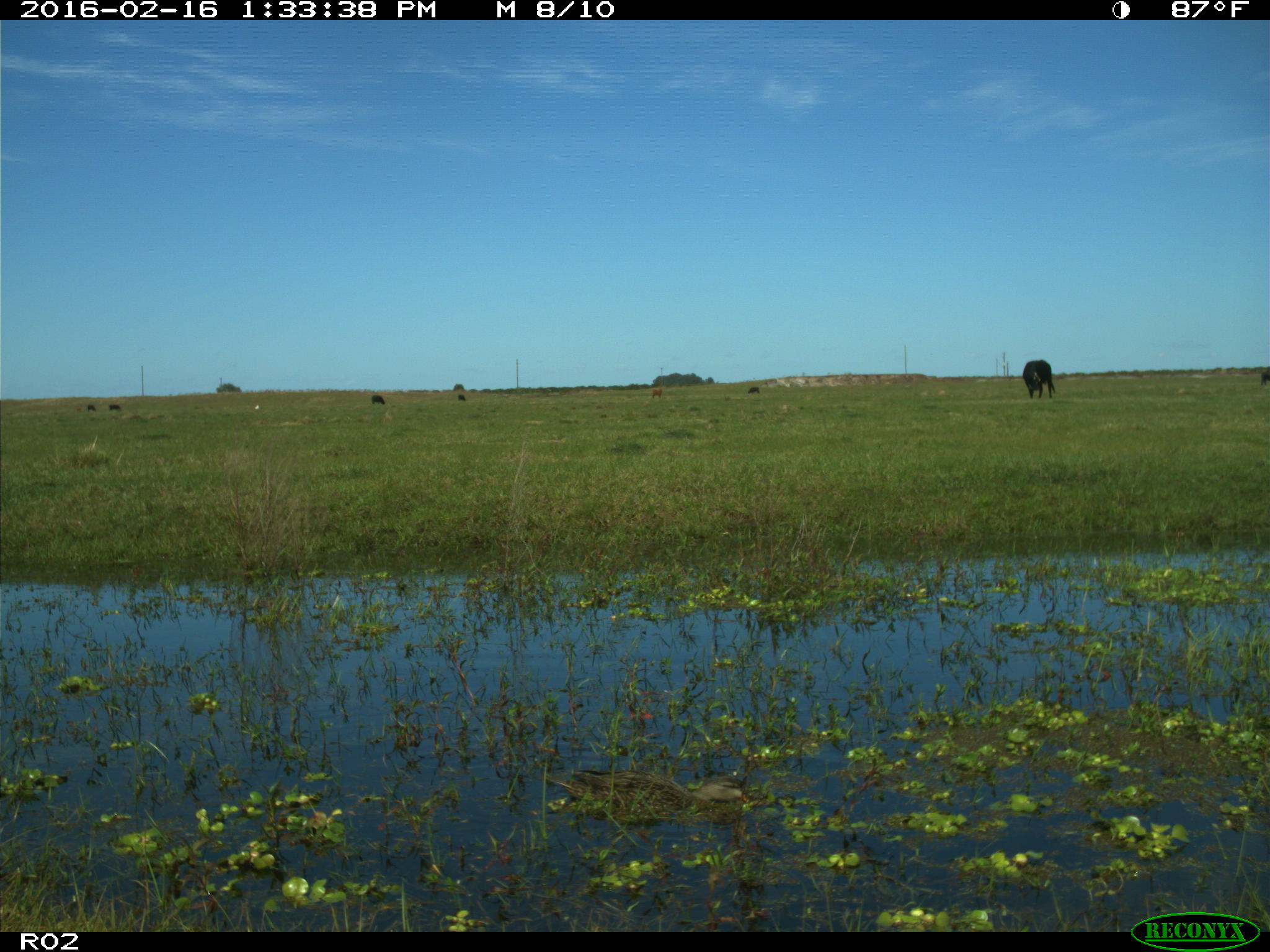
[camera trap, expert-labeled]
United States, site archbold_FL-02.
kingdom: Animalia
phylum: Chordata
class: Aves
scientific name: Aves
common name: birds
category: unidentified bird